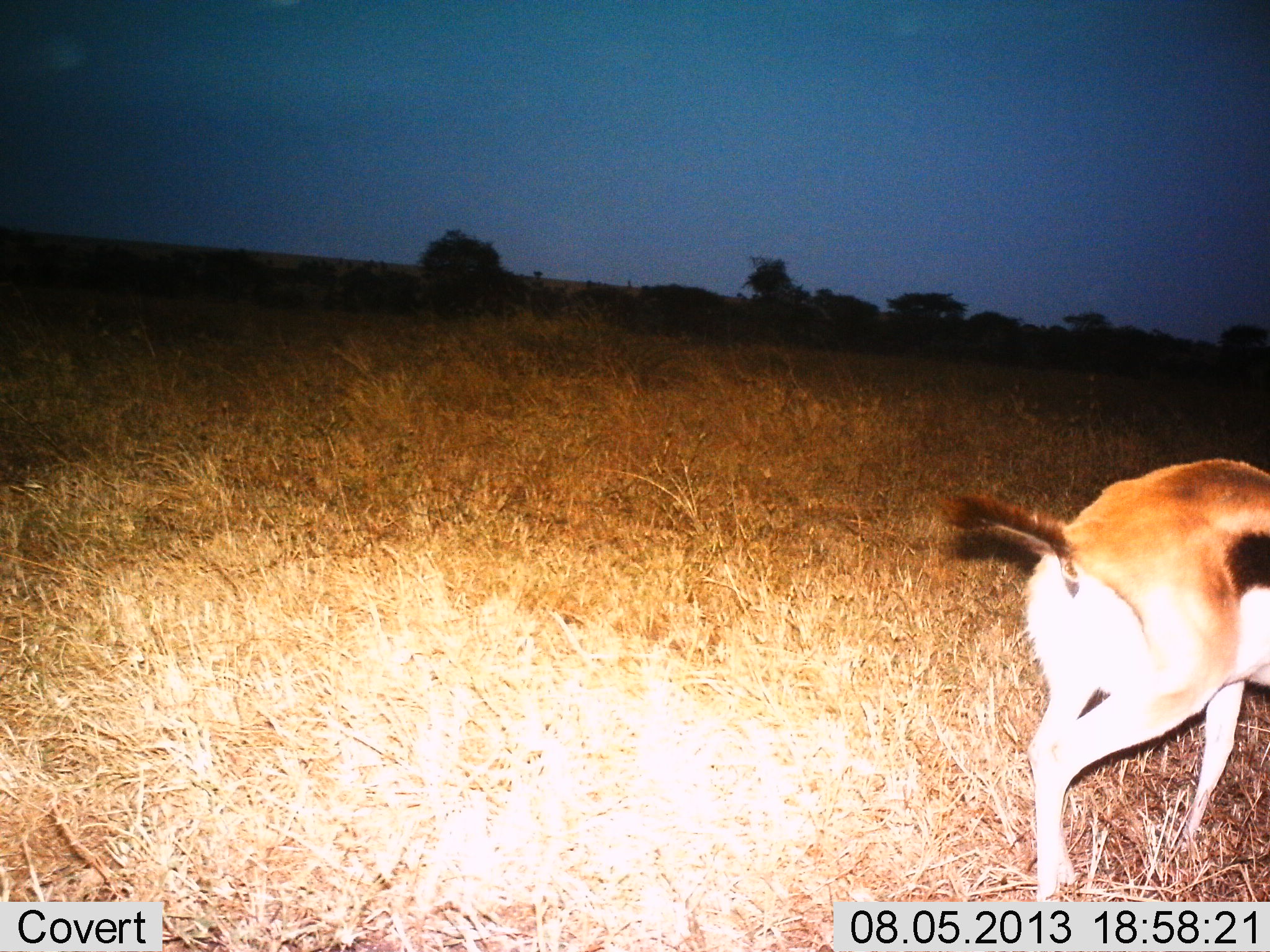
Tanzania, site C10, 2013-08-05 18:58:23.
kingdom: Animalia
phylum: Chordata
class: Mammalia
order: Artiodactyla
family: Bovidae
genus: Eudorcas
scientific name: Eudorcas thomsonii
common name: thomson's gazelle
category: gazellethomsons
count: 1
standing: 38%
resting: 0%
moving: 59%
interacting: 0%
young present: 0%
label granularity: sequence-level